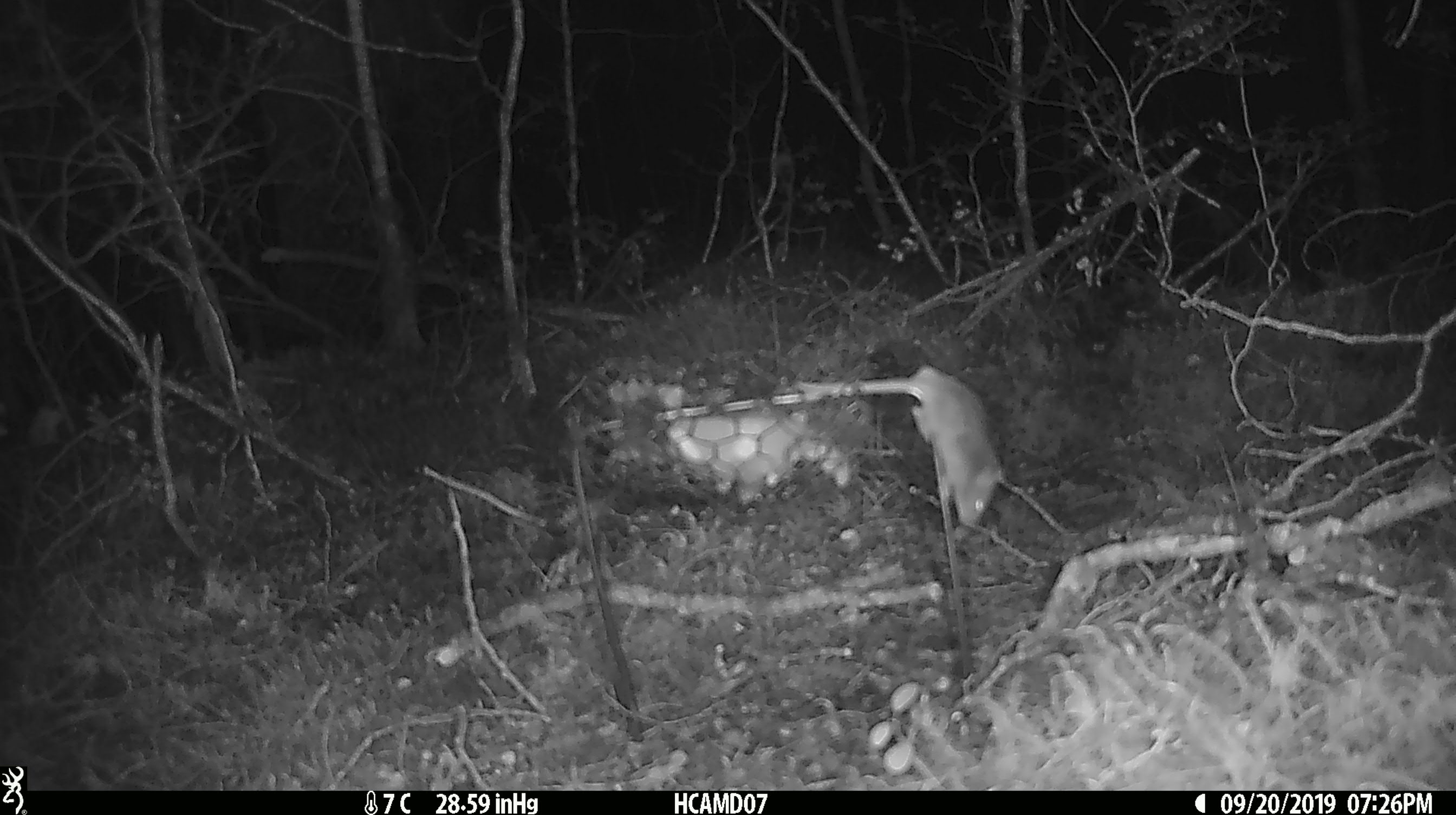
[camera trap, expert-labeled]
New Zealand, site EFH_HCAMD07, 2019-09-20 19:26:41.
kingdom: Animalia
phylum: Chordata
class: Mammalia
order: Rodentia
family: Muridae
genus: Mus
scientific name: Mus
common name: mouse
Mouse (Mus).